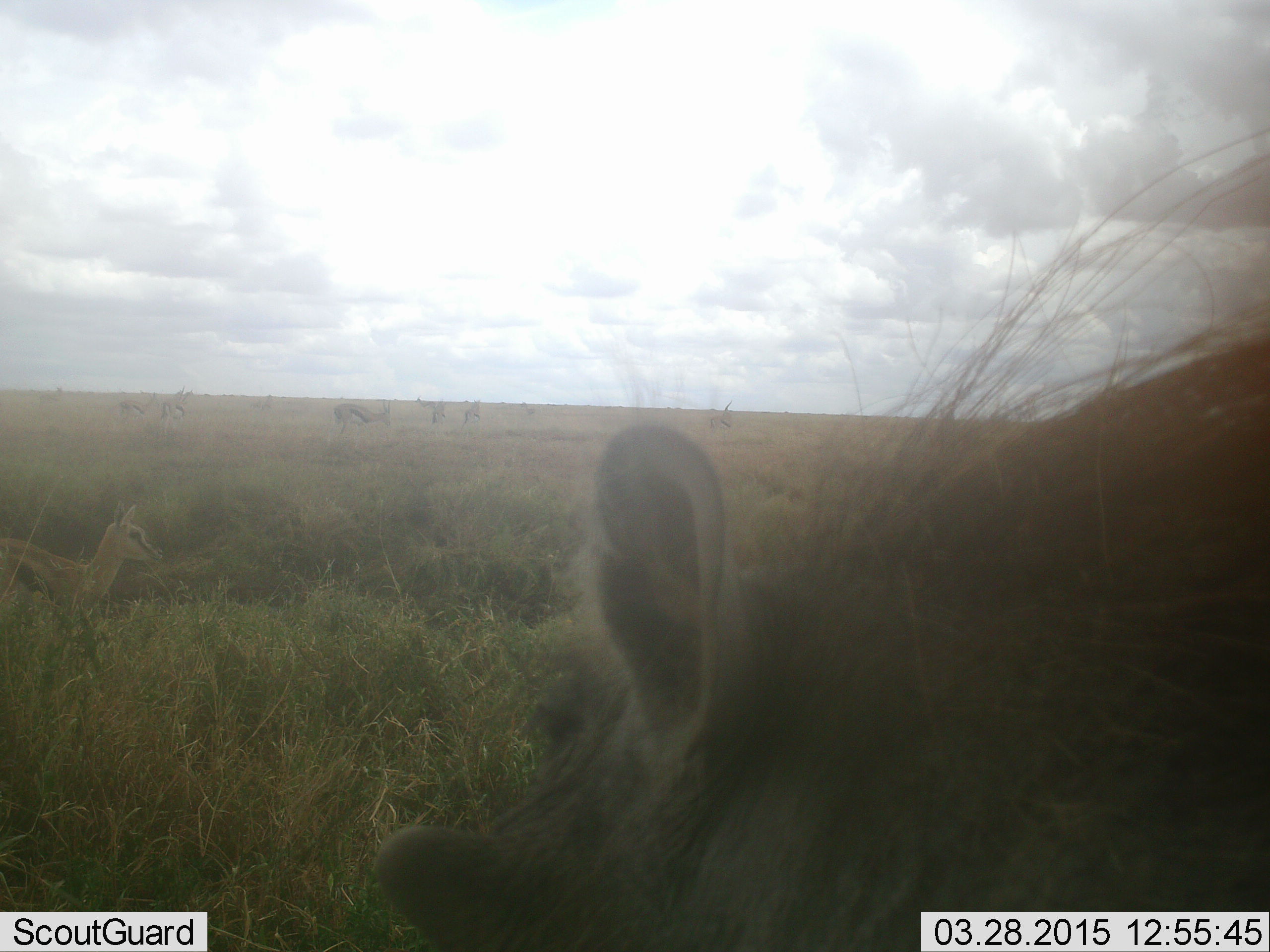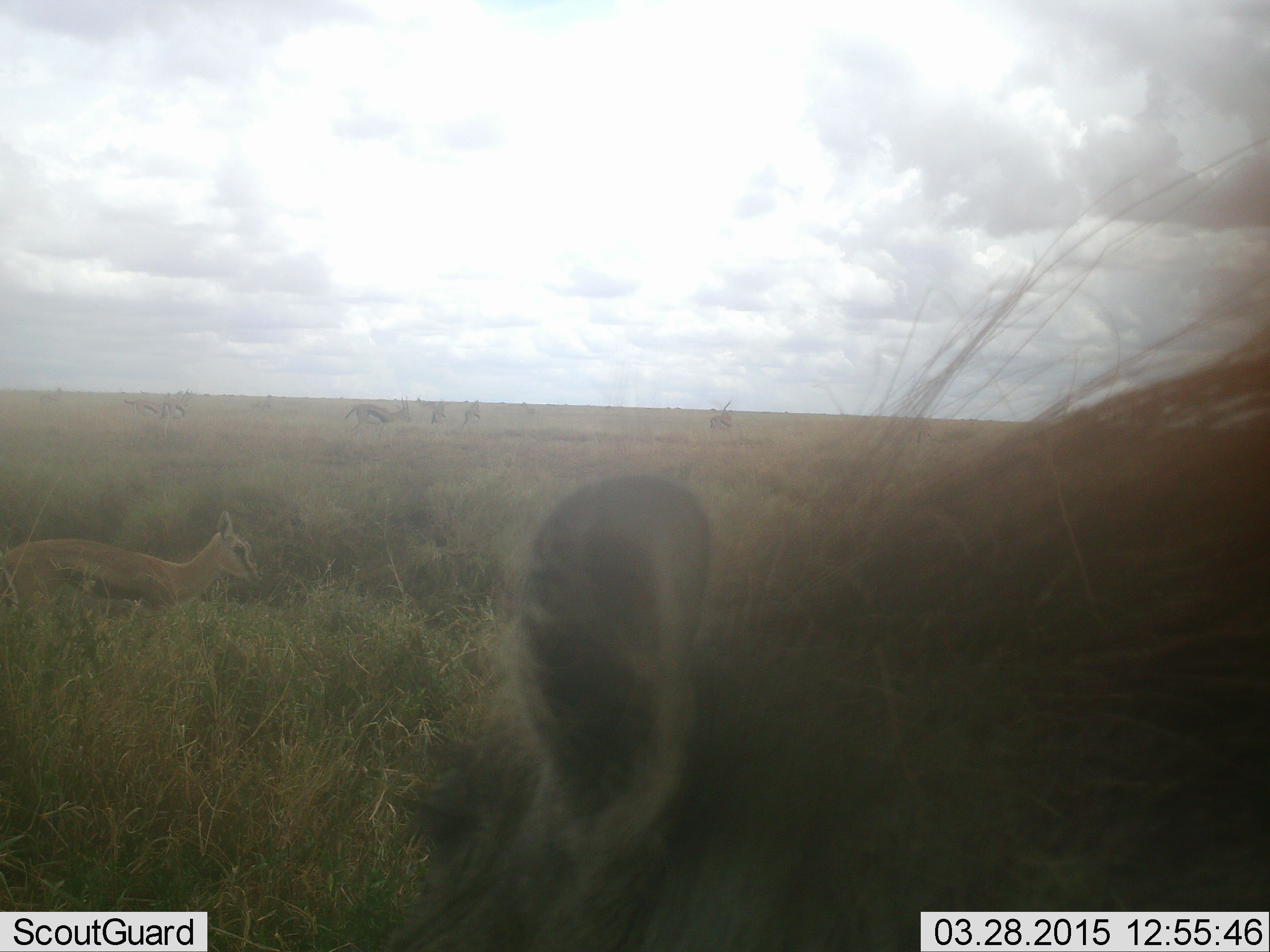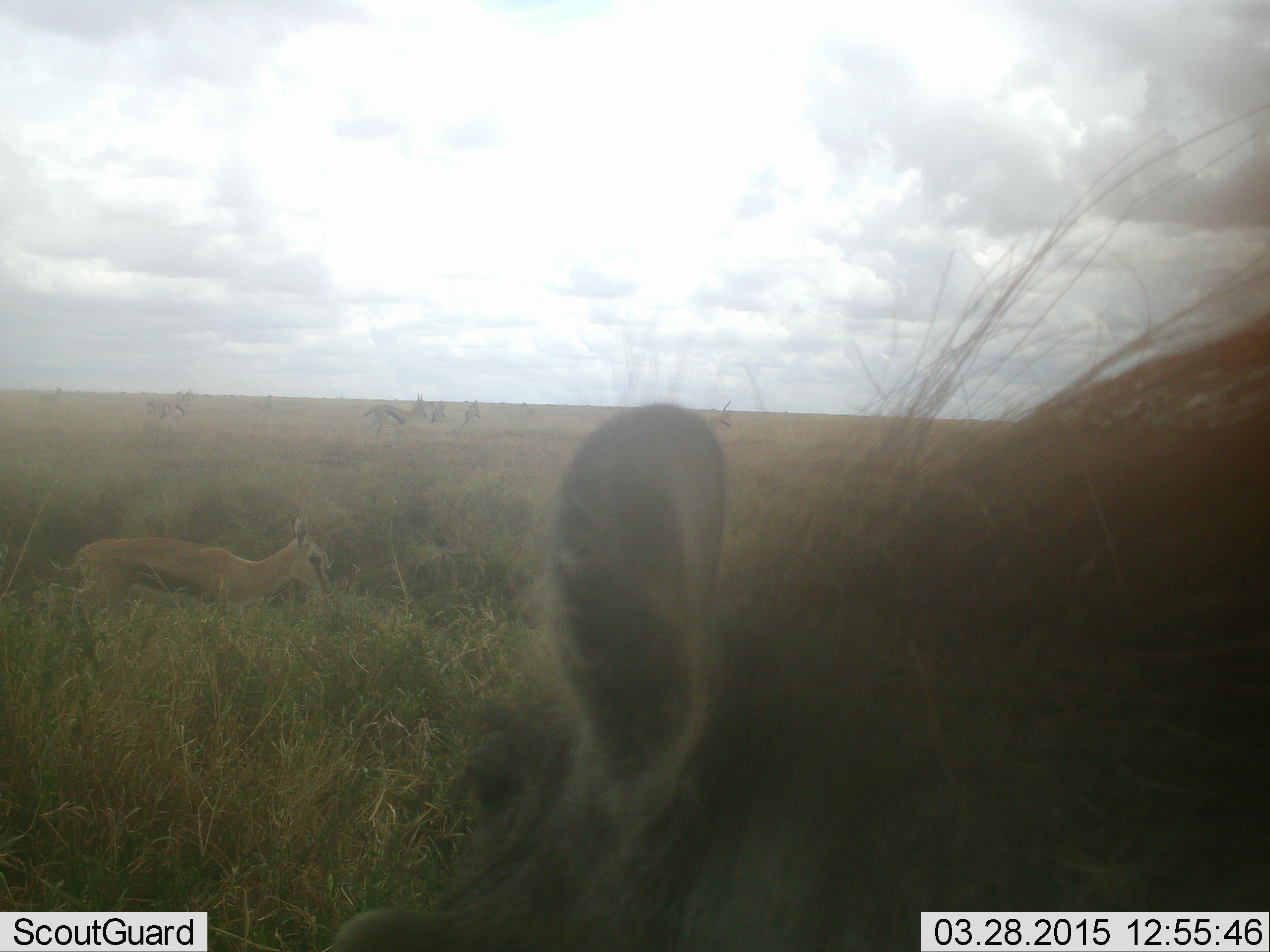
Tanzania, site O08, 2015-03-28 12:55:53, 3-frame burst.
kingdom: Animalia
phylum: Chordata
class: Mammalia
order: Artiodactyla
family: Bovidae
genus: Eudorcas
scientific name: Eudorcas thomsonii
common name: thomson's gazelle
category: gazellethomsons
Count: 5.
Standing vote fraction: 73%.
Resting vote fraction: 0%.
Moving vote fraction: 73%.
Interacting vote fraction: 0%.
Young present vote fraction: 0%.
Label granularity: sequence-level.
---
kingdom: Animalia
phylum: Chordata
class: Mammalia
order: Artiodactyla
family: Suidae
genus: Phacochoerus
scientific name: Phacochoerus africanus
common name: warthog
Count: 1.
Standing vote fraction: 40%.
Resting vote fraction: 0%.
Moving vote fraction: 30%.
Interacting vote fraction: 0%.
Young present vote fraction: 0%.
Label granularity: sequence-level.